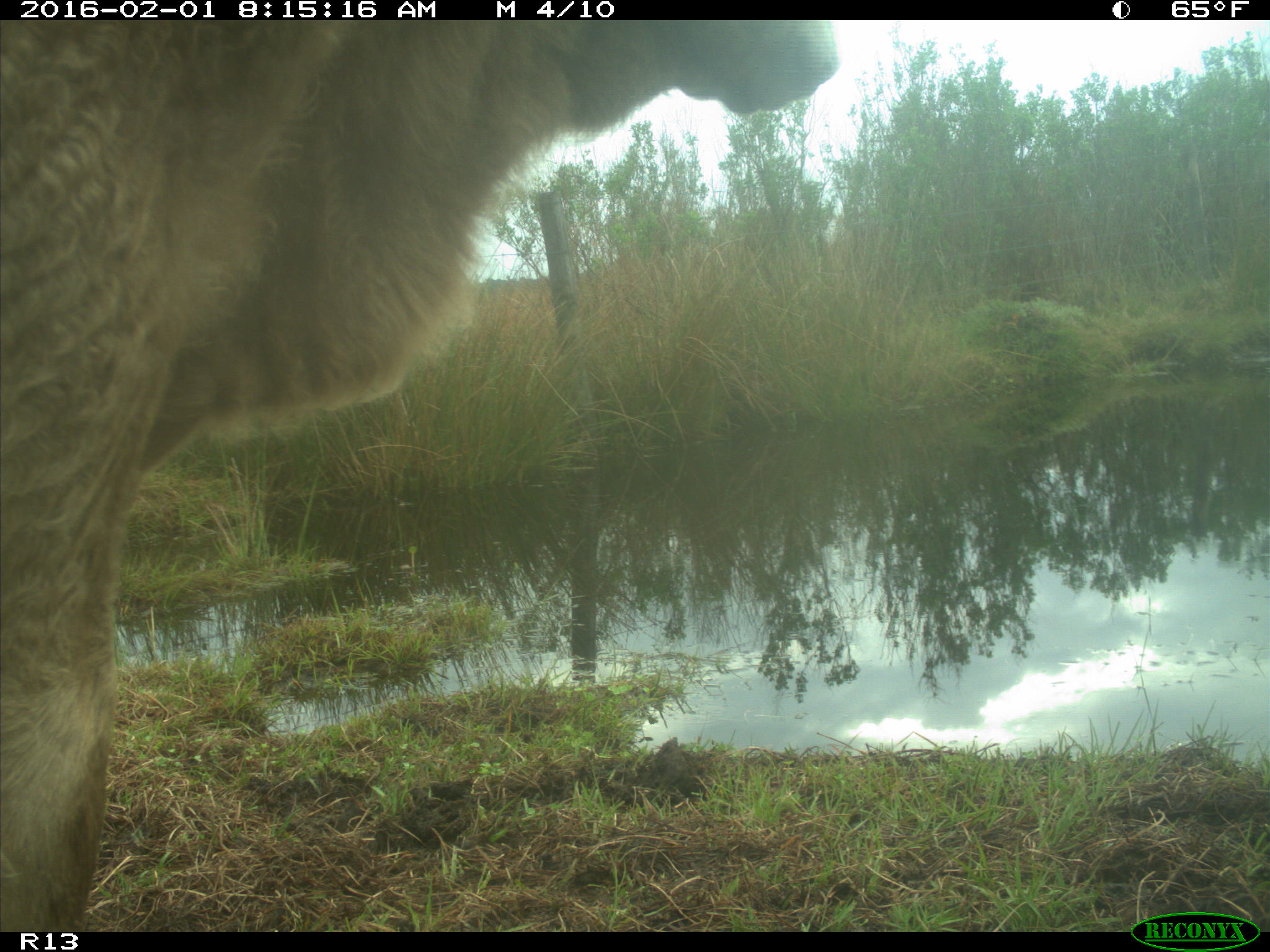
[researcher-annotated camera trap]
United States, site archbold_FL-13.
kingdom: Animalia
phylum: Chordata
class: Mammalia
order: Artiodactyla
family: Bovidae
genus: Bos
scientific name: Bos taurus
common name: domestic cow